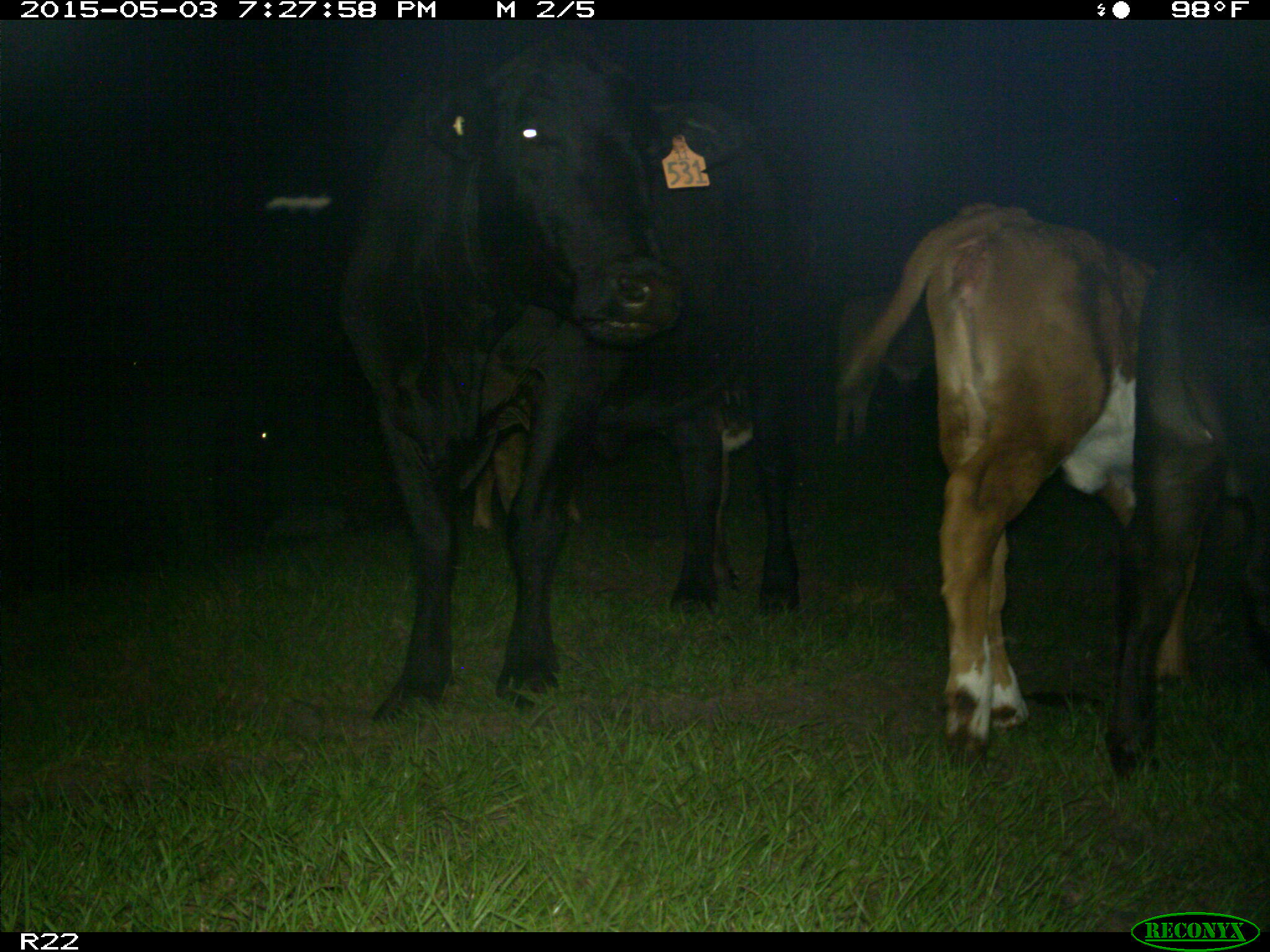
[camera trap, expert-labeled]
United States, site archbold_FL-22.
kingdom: Animalia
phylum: Chordata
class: Mammalia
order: Artiodactyla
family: Bovidae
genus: Bos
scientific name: Bos taurus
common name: domestic cow